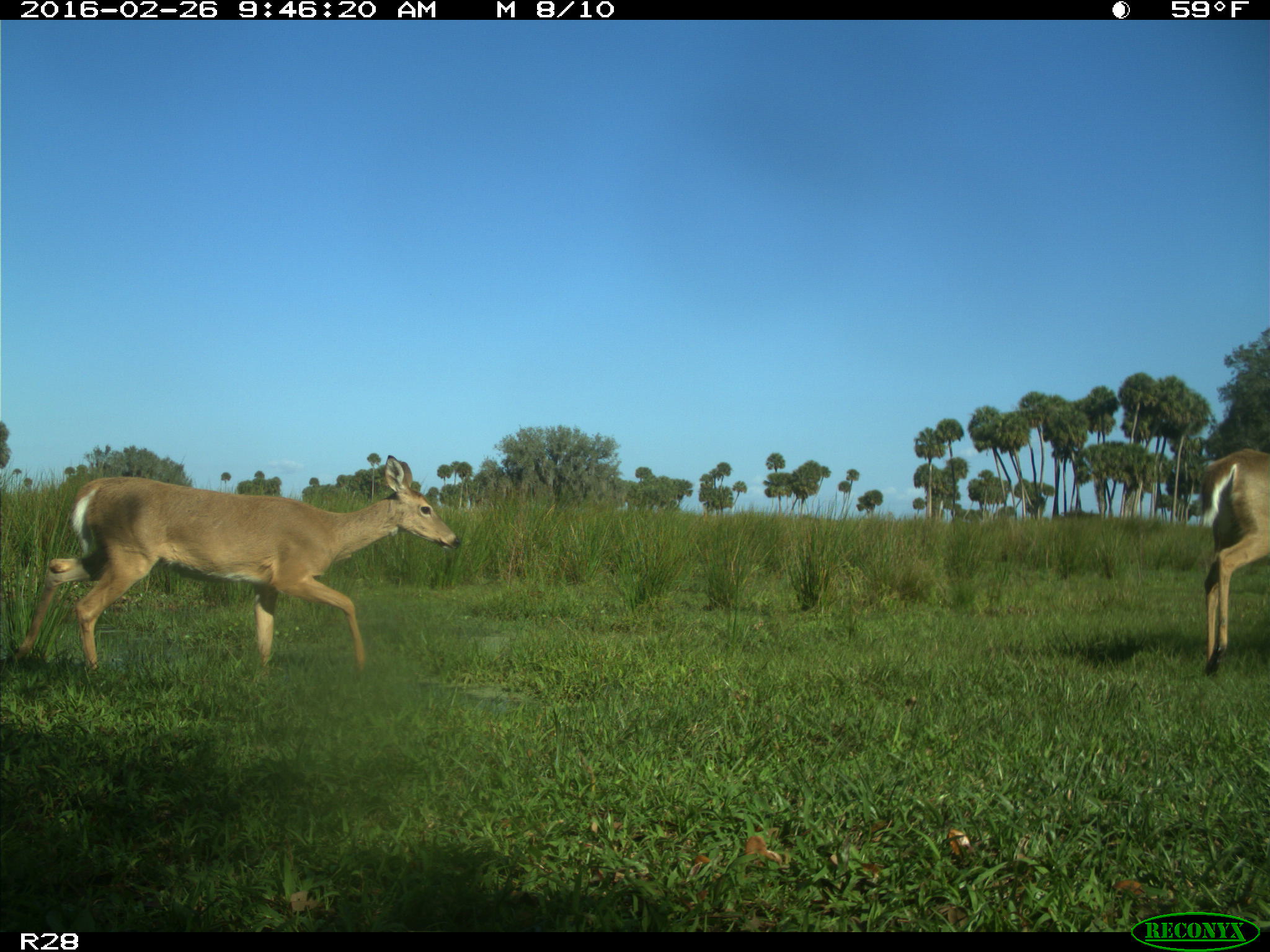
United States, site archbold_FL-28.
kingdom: Animalia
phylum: Chordata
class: Mammalia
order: Artiodactyla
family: Cervidae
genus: Odocoileus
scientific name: Odocoileus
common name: deer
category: unidentified deer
Unidentified deer (deer) (Odocoileus).